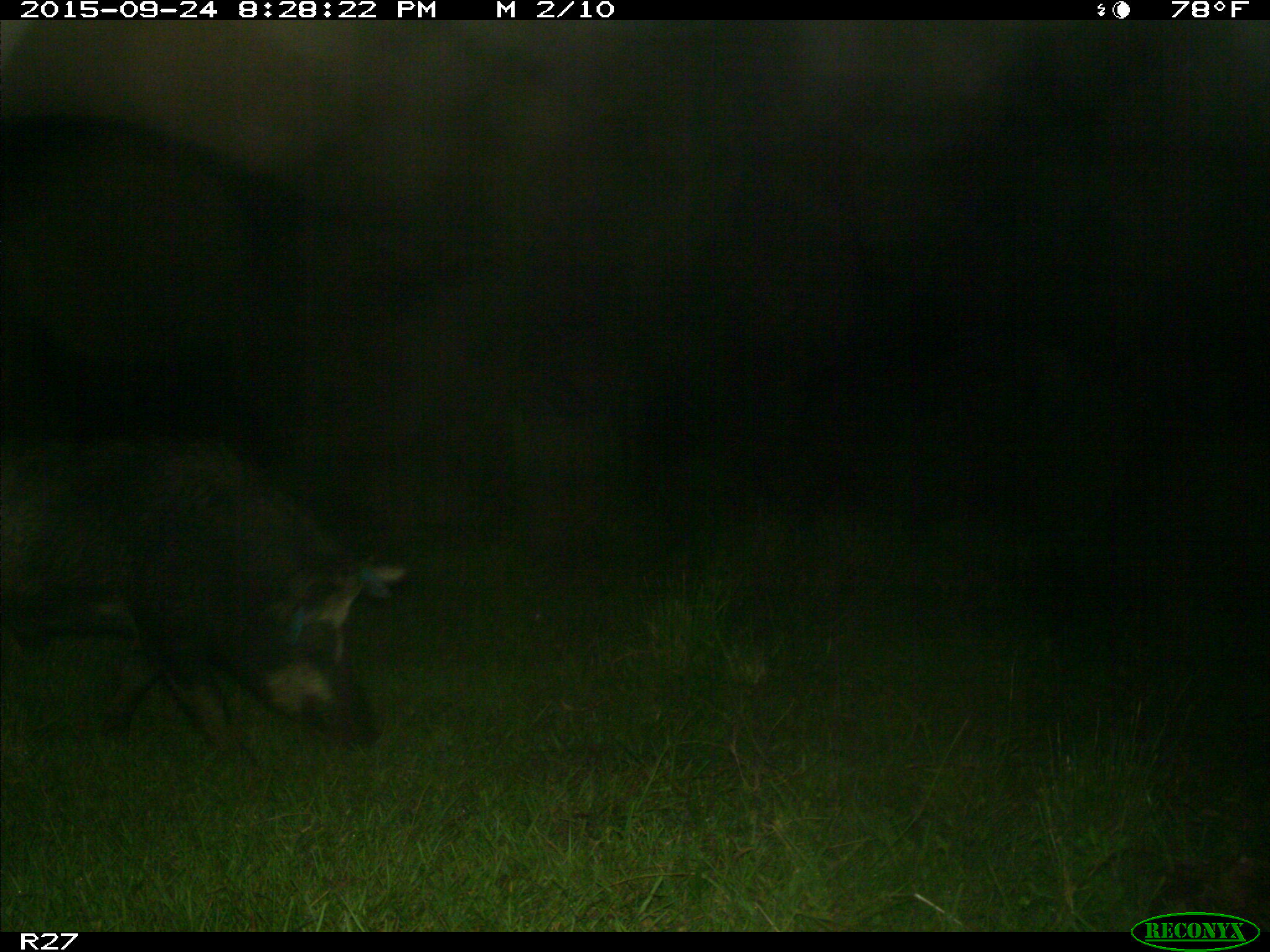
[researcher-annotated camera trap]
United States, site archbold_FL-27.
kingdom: Animalia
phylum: Chordata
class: Mammalia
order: Artiodactyla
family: Suidae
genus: Sus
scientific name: Sus scrofa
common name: wild boar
Sus scrofa (wild boar).